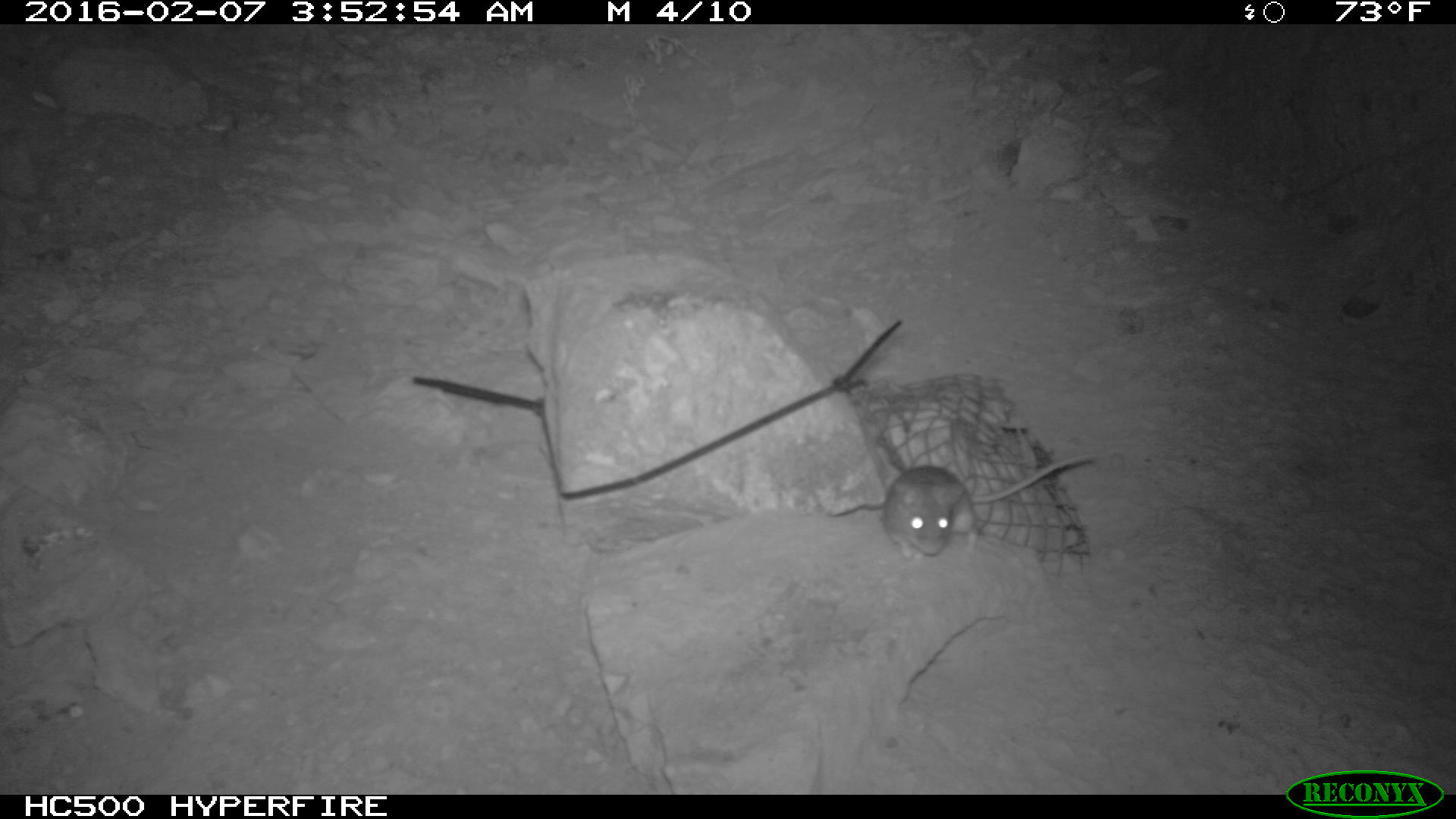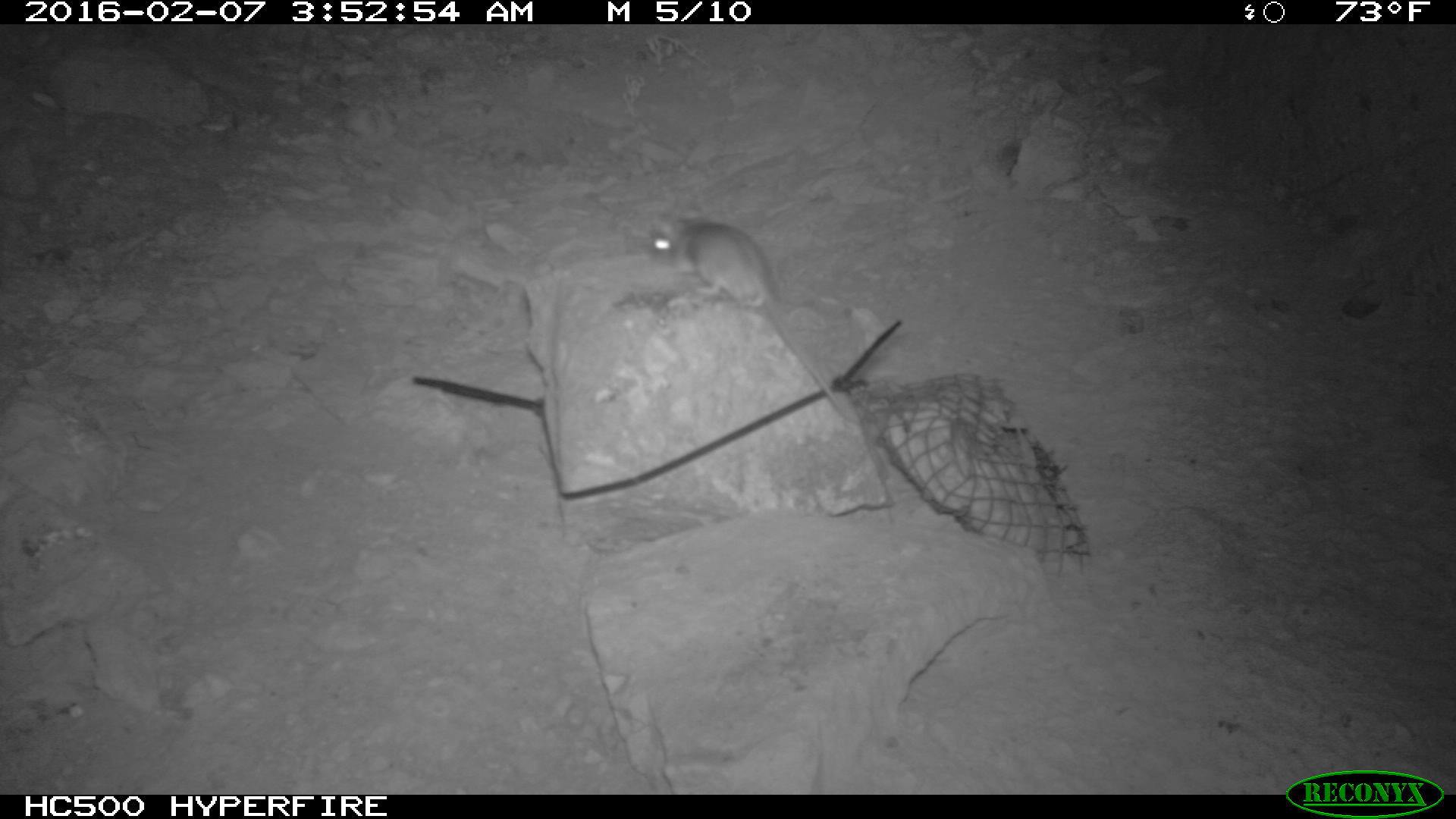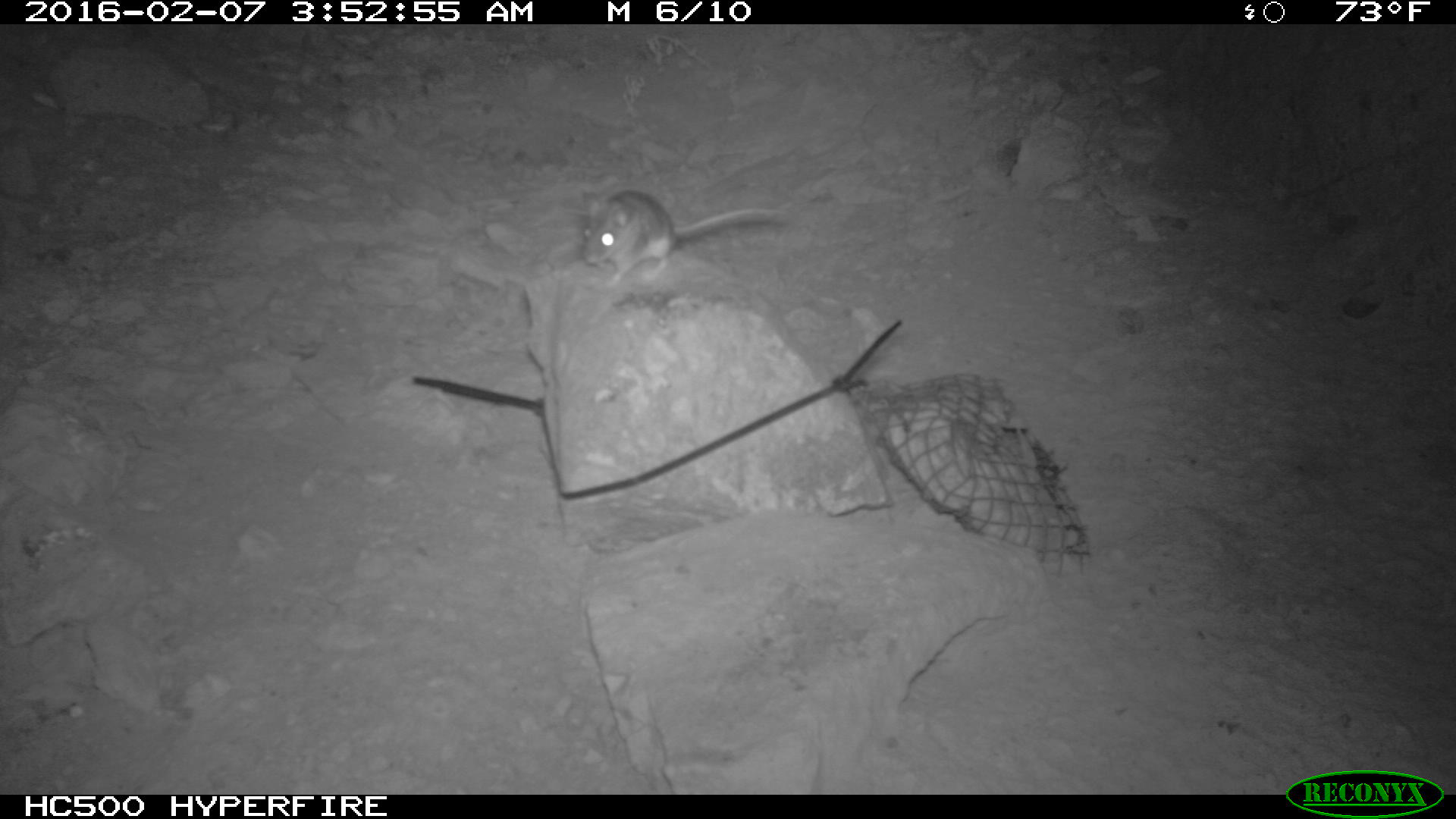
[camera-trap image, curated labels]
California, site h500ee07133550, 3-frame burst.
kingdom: Animalia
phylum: Chordata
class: Mammalia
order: Rodentia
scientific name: Rodentia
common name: rodent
Rodent (Rodentia).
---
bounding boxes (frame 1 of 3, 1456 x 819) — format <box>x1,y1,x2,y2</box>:
rodent: <box>881,453,1093,565</box>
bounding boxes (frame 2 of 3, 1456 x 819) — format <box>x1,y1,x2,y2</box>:
rodent: <box>642,210,852,428</box>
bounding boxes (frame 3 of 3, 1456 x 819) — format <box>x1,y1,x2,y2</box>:
rodent: <box>581,190,790,288</box>